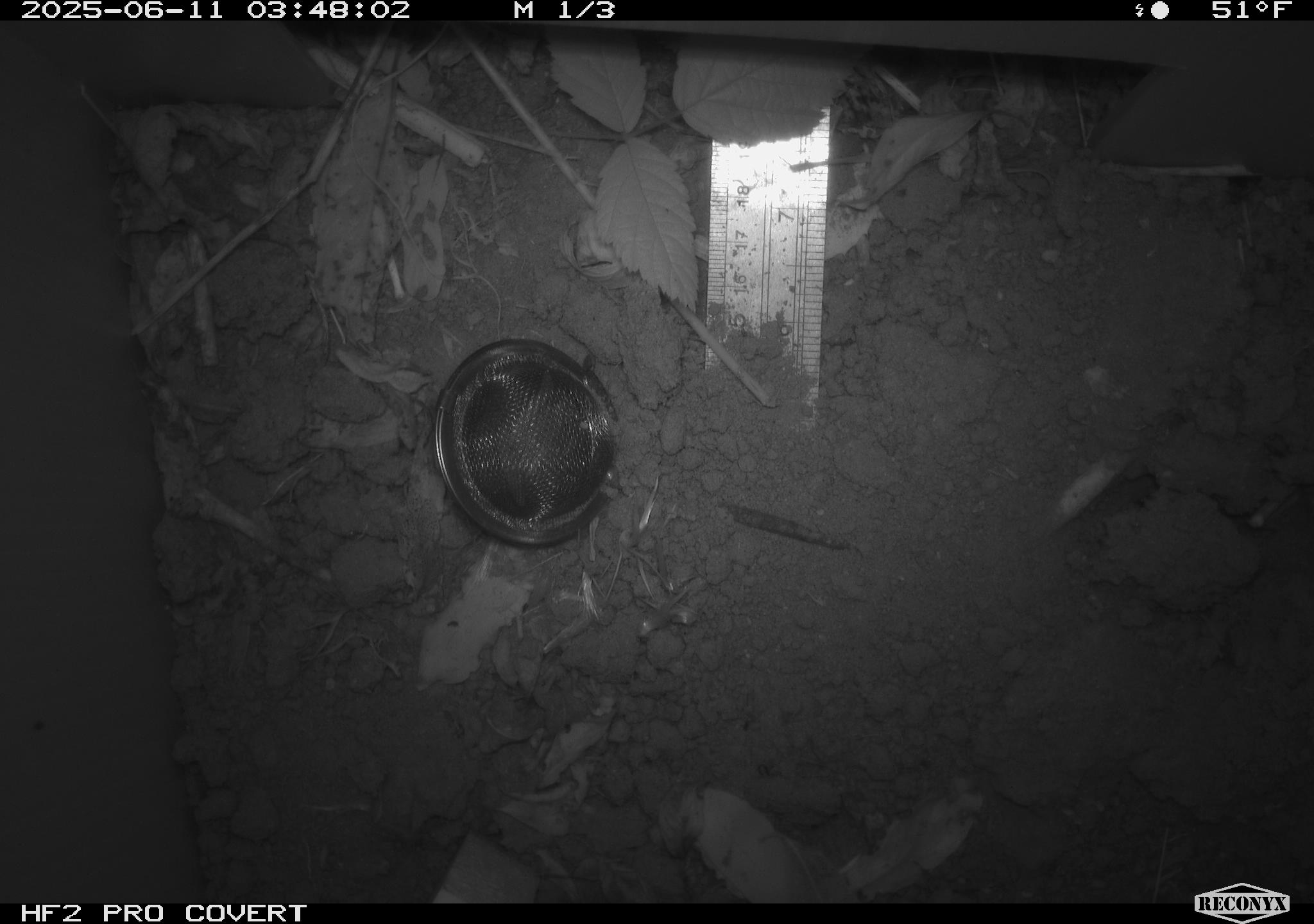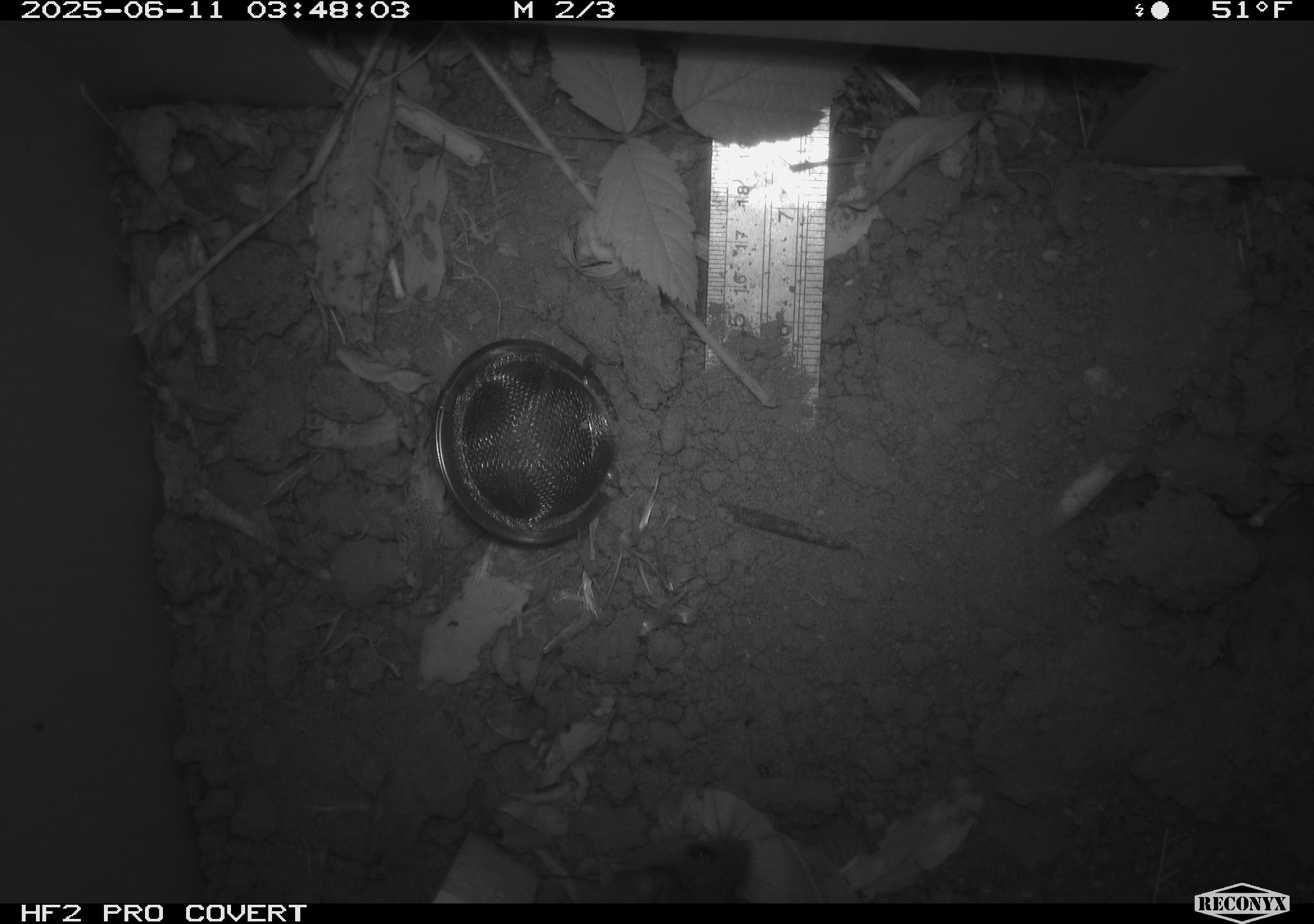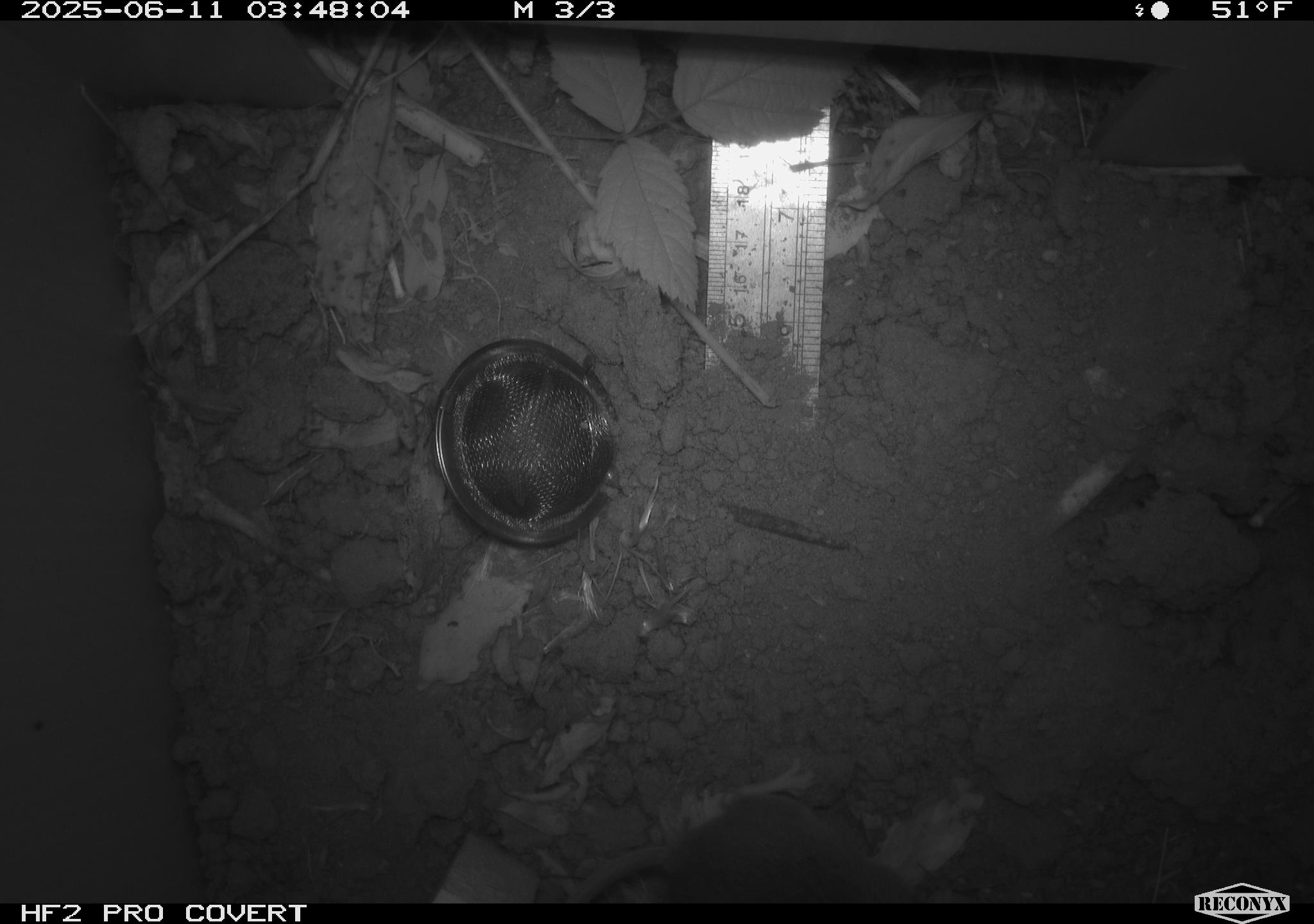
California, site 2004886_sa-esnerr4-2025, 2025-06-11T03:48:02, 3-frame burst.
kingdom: Animalia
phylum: Chordata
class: Mammalia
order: Rodentia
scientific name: Rodentia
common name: rodent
Rodent (Rodentia).